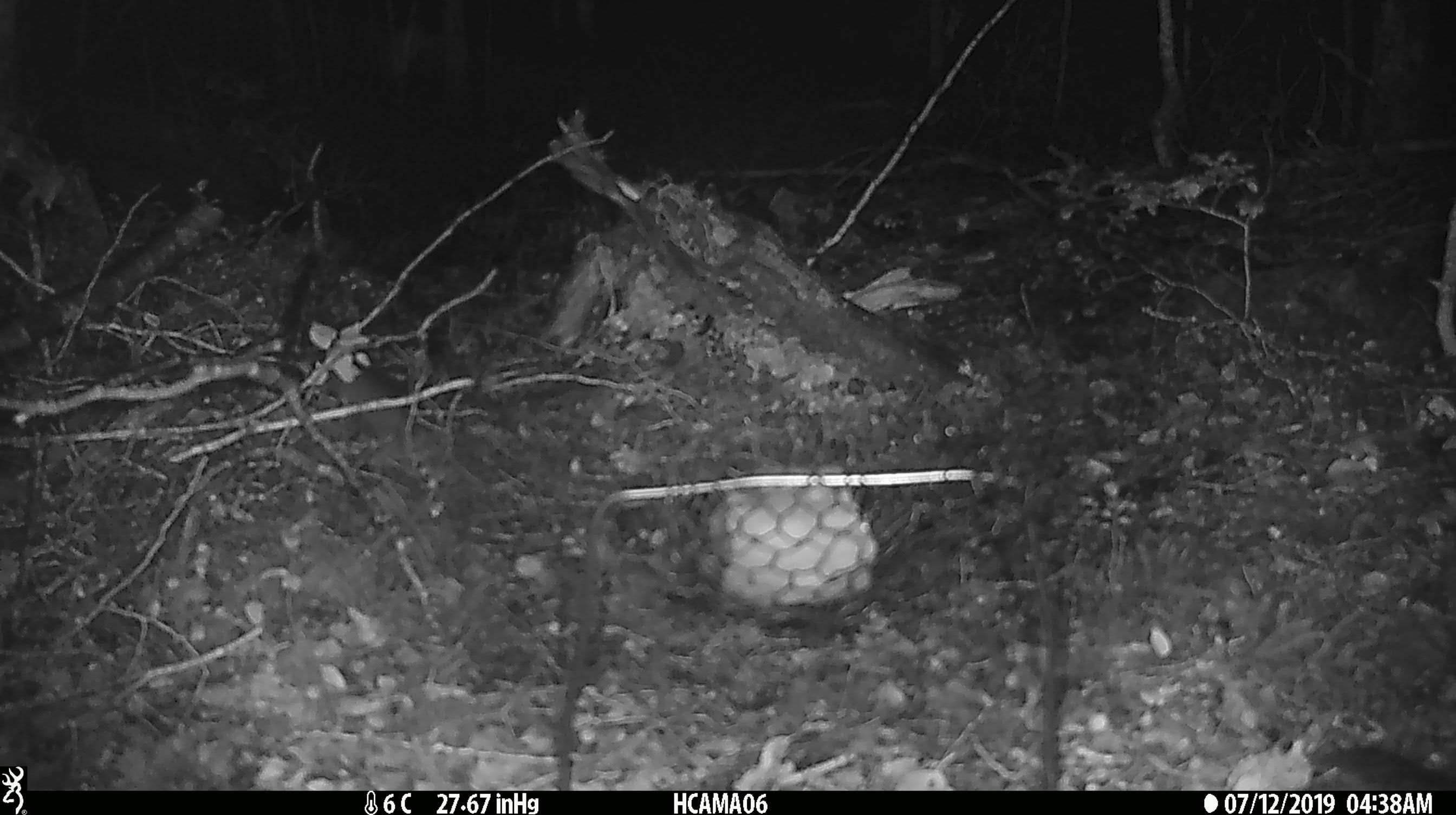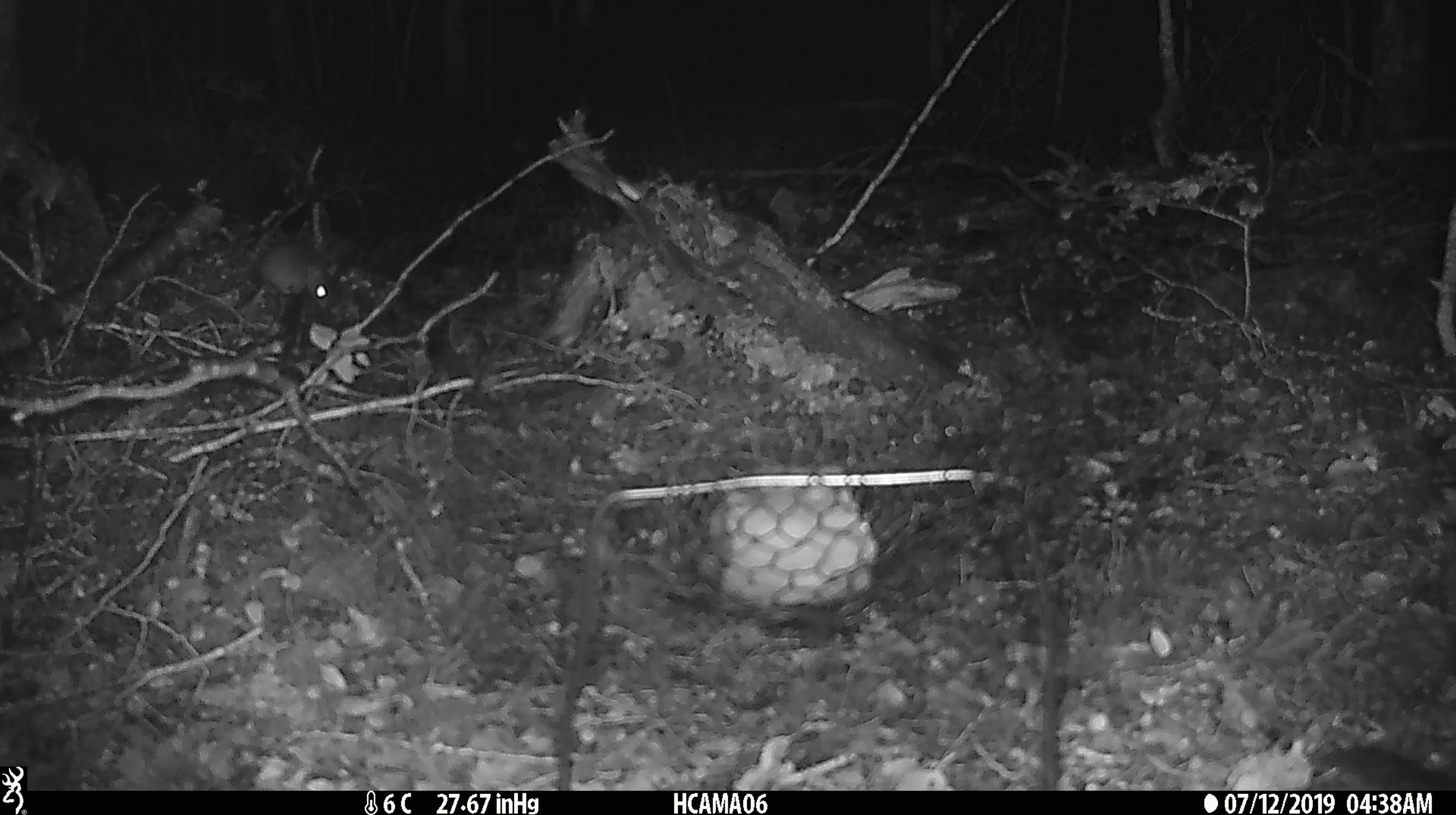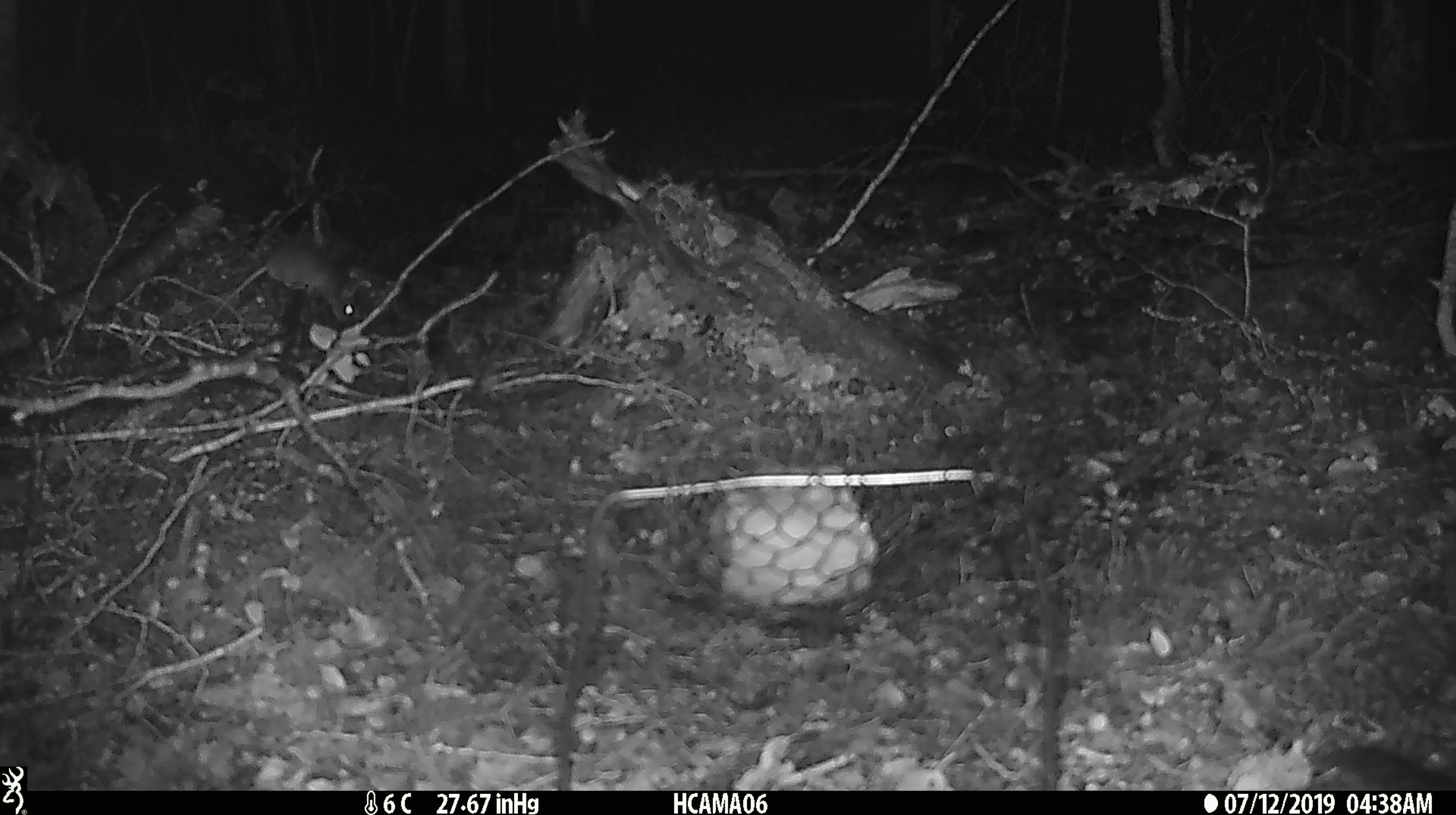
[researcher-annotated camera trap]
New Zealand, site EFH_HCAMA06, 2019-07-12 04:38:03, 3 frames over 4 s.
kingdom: Animalia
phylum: Chordata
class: Mammalia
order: Rodentia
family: Muridae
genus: Rattus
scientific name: Rattus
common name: rat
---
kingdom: Animalia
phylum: Chordata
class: Mammalia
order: Rodentia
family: Muridae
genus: Mus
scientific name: Mus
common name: mouse